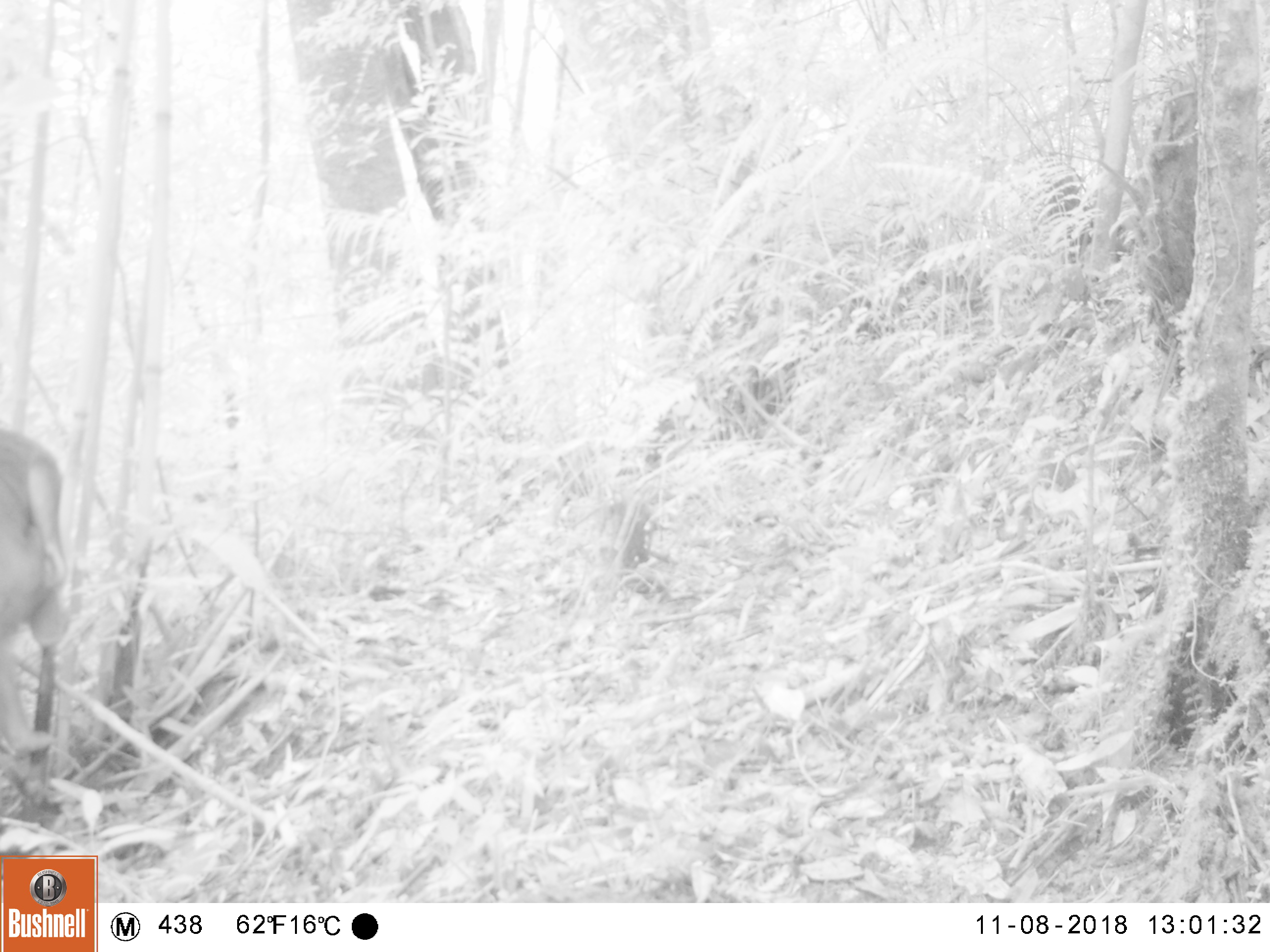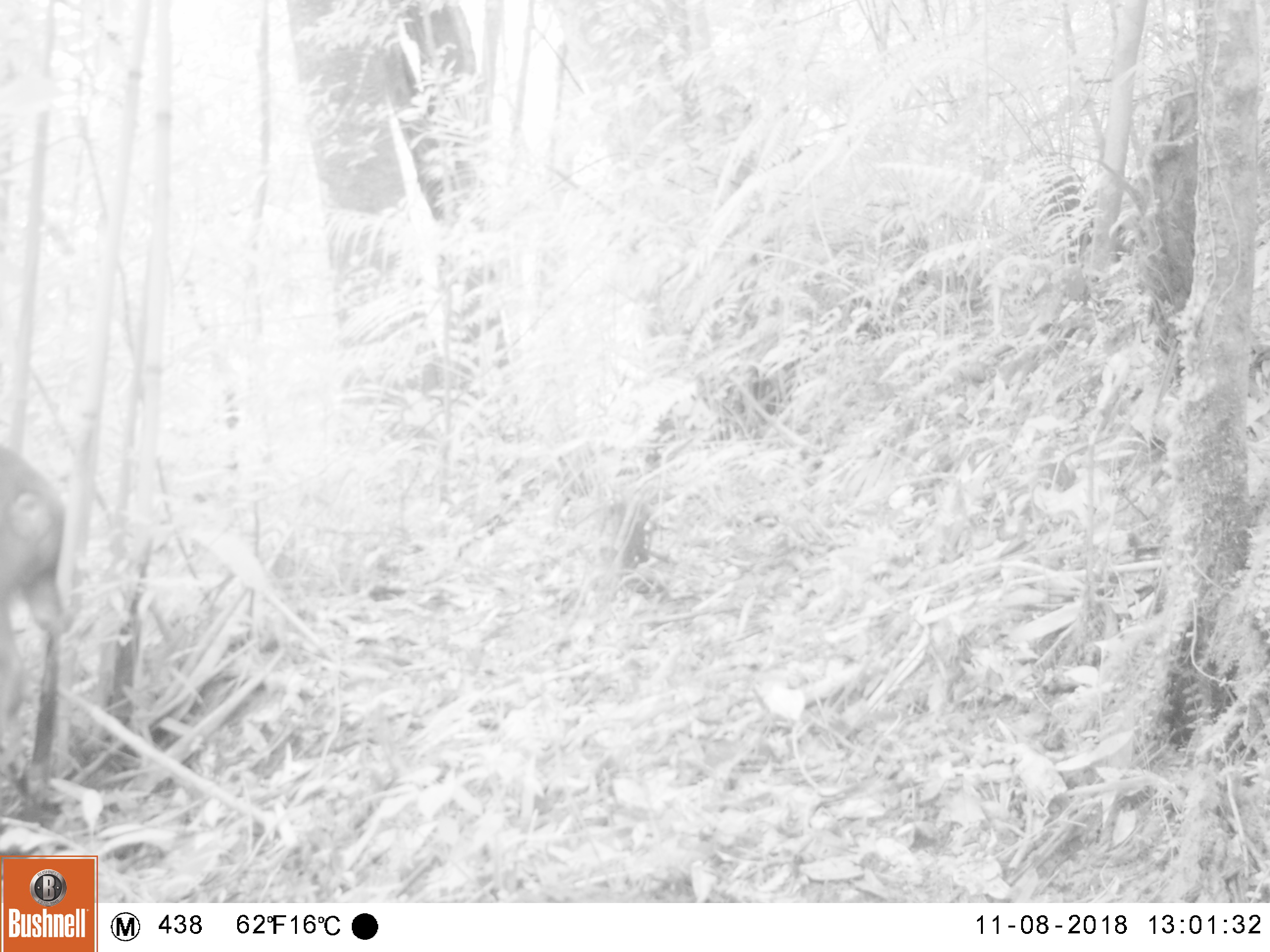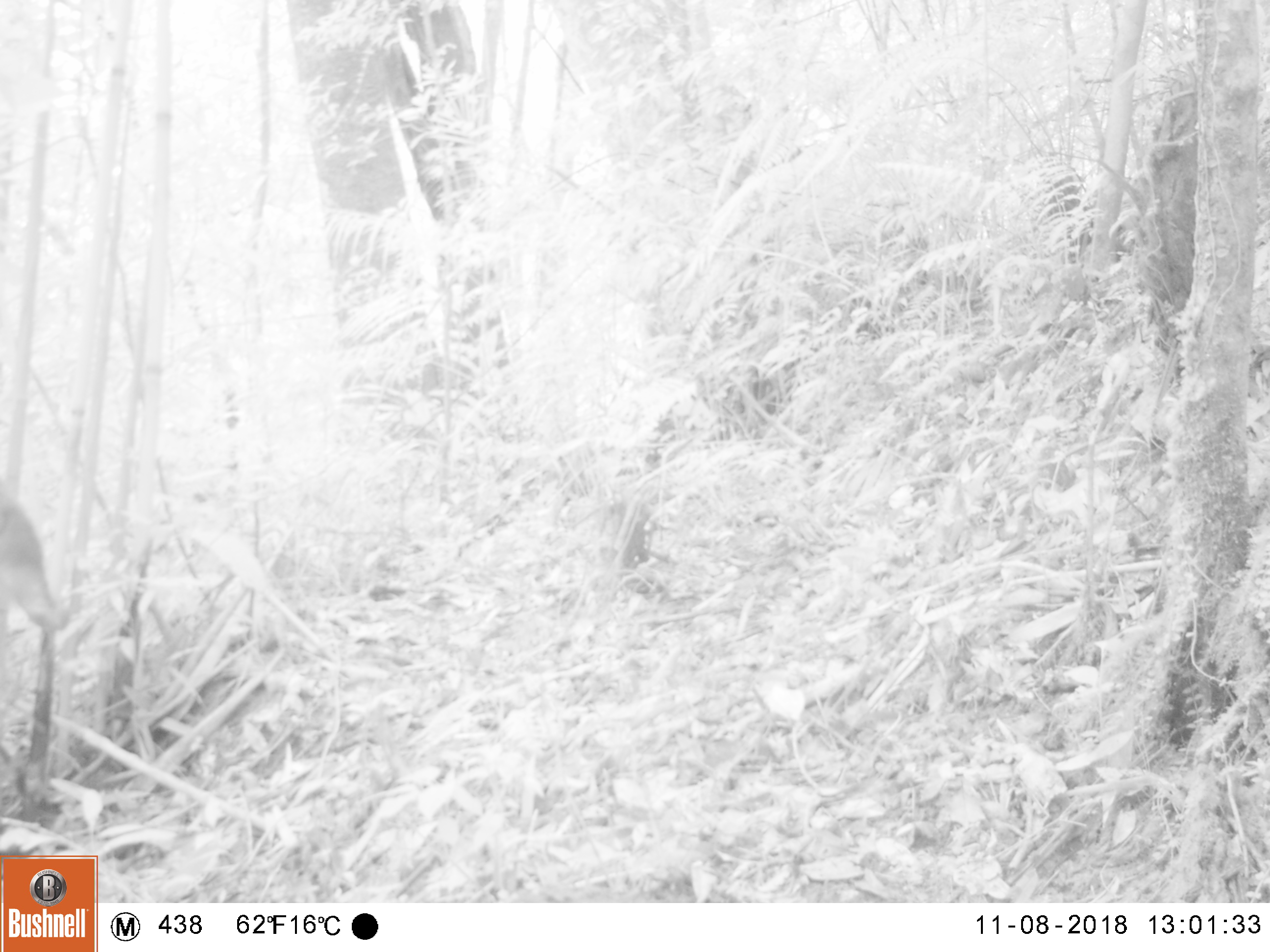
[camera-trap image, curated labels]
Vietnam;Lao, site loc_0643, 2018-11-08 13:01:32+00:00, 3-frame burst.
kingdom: Animalia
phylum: Chordata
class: Mammalia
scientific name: Laurasiatheria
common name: ungulate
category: unidentified ungulates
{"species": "unidentified ungulates (ungulate) (Laurasiatheria)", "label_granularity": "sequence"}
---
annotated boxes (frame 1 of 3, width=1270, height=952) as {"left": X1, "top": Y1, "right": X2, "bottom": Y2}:
unidentified ungulates: {"left": 0, "top": 427, "right": 70, "bottom": 757}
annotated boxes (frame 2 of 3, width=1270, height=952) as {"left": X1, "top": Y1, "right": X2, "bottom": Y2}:
unidentified ungulates: {"left": 0, "top": 441, "right": 69, "bottom": 827}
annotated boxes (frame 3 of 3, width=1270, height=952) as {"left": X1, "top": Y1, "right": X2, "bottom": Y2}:
unidentified ungulates: {"left": 0, "top": 493, "right": 70, "bottom": 827}